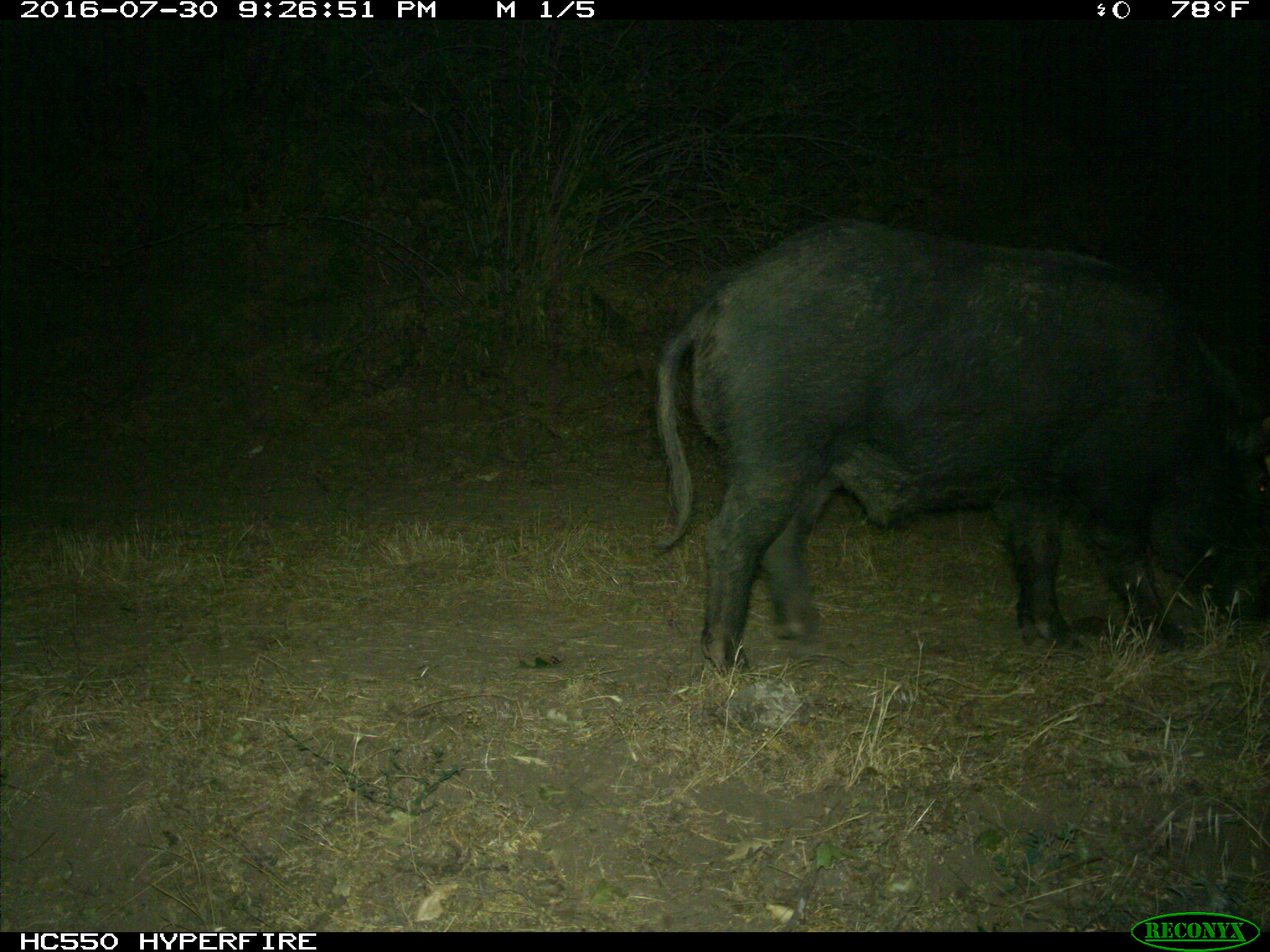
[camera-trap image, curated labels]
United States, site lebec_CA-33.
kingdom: Animalia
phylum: Chordata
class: Mammalia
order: Artiodactyla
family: Suidae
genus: Sus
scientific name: Sus scrofa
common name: wild boar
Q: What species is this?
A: Sus scrofa (wild boar).